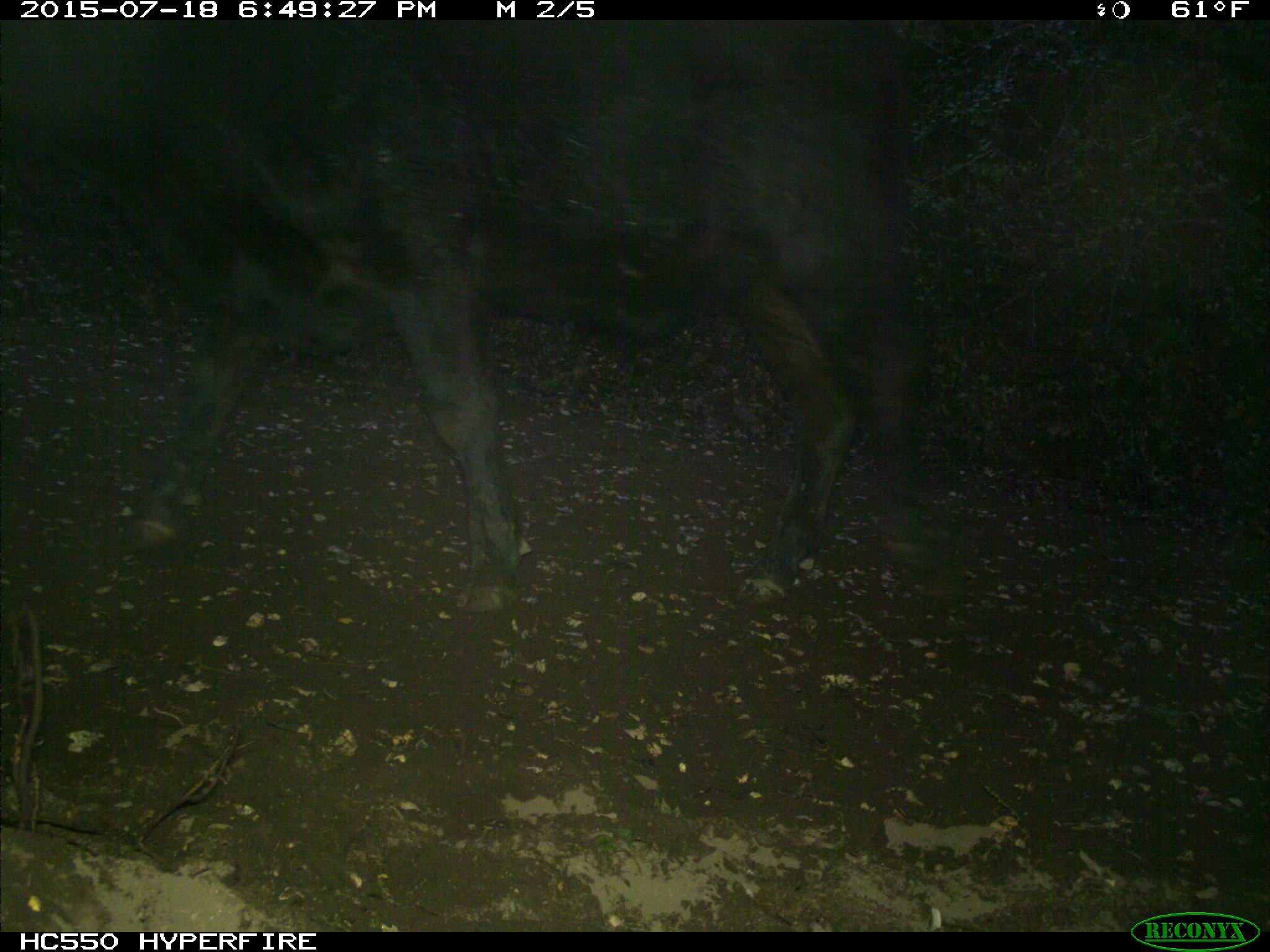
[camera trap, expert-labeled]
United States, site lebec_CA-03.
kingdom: Animalia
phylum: Chordata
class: Mammalia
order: Artiodactyla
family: Bovidae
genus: Bos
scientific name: Bos taurus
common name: domestic cow